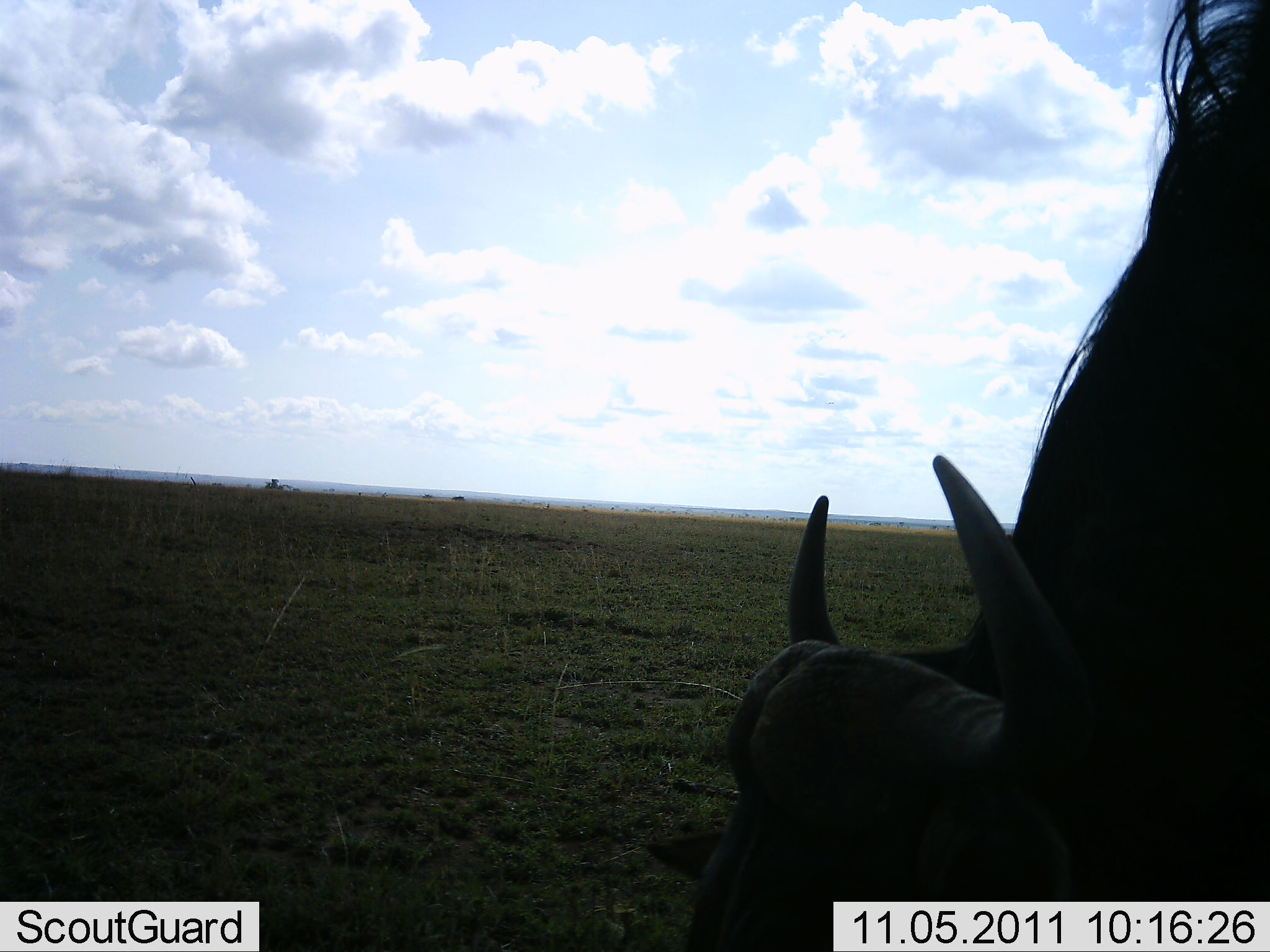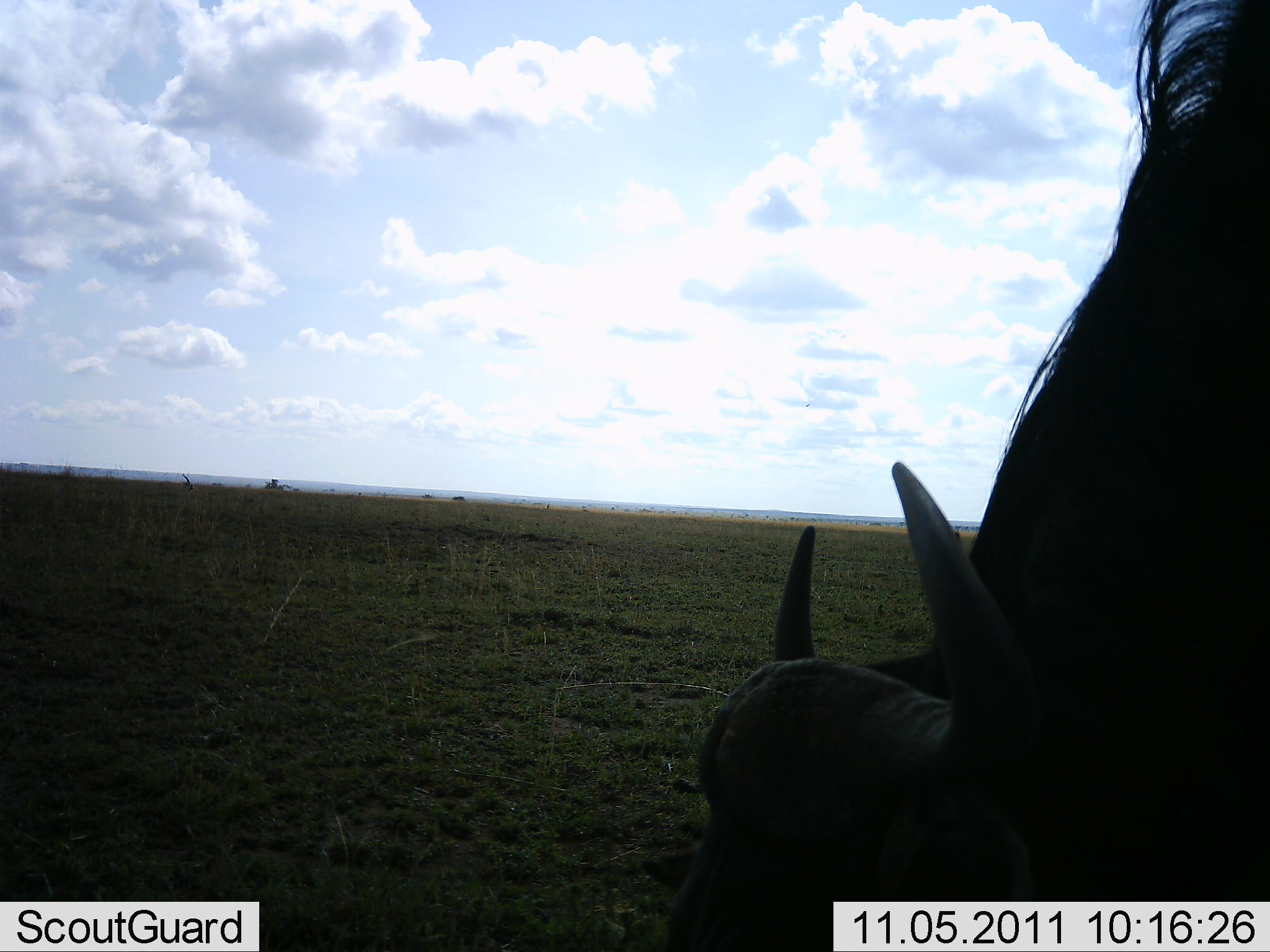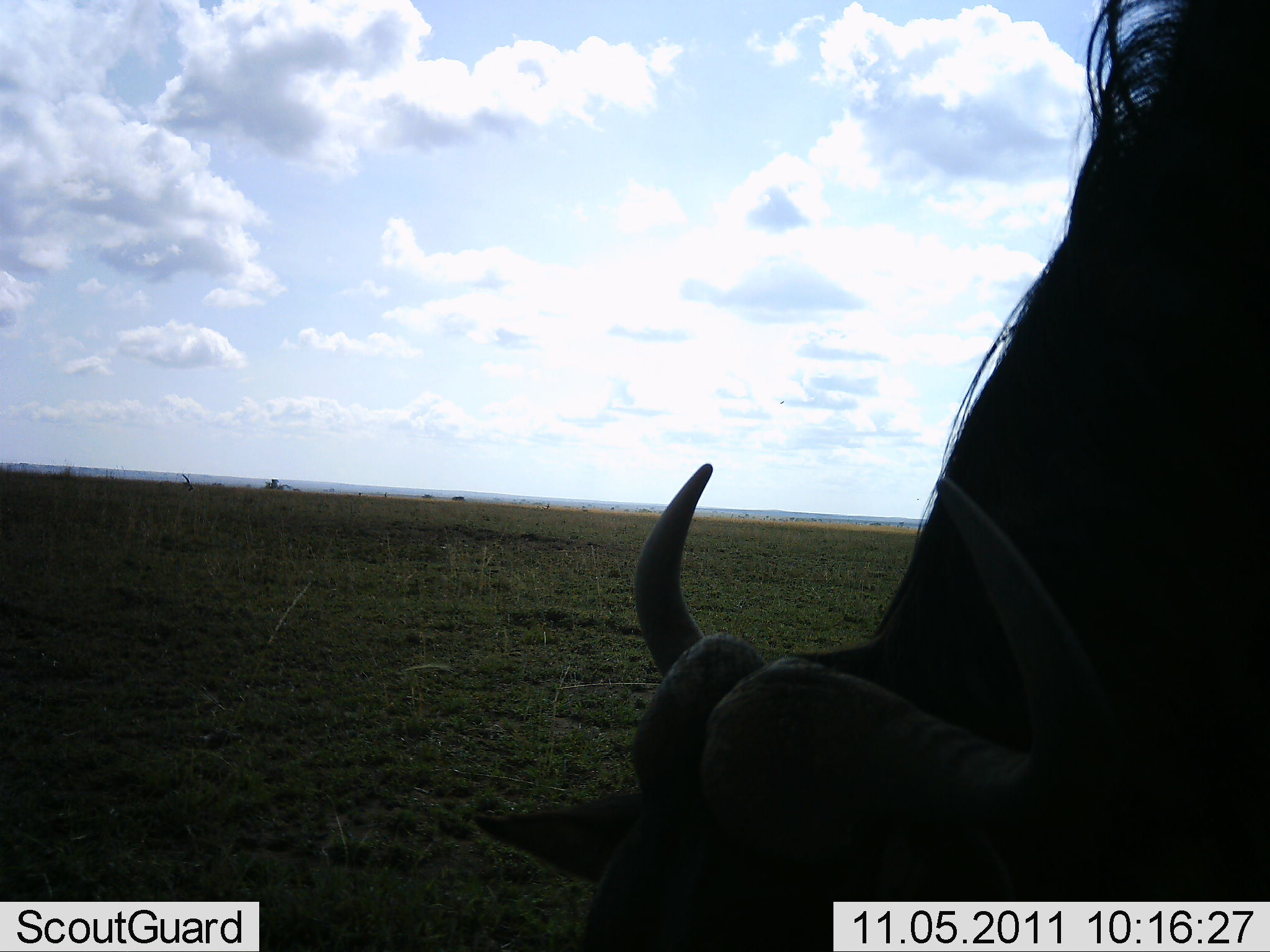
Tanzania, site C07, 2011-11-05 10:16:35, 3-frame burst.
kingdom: Animalia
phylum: Chordata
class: Mammalia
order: Artiodactyla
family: Bovidae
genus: Syncerus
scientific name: Syncerus caffer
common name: cape buffalo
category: buffalo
Buffalo (cape buffalo) (Syncerus caffer), count 1. Behavior (volunteer vote fractions): standing 33%, resting 0%, moving 0%, interacting 0%. Young present (vote fraction): 0%. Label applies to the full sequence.